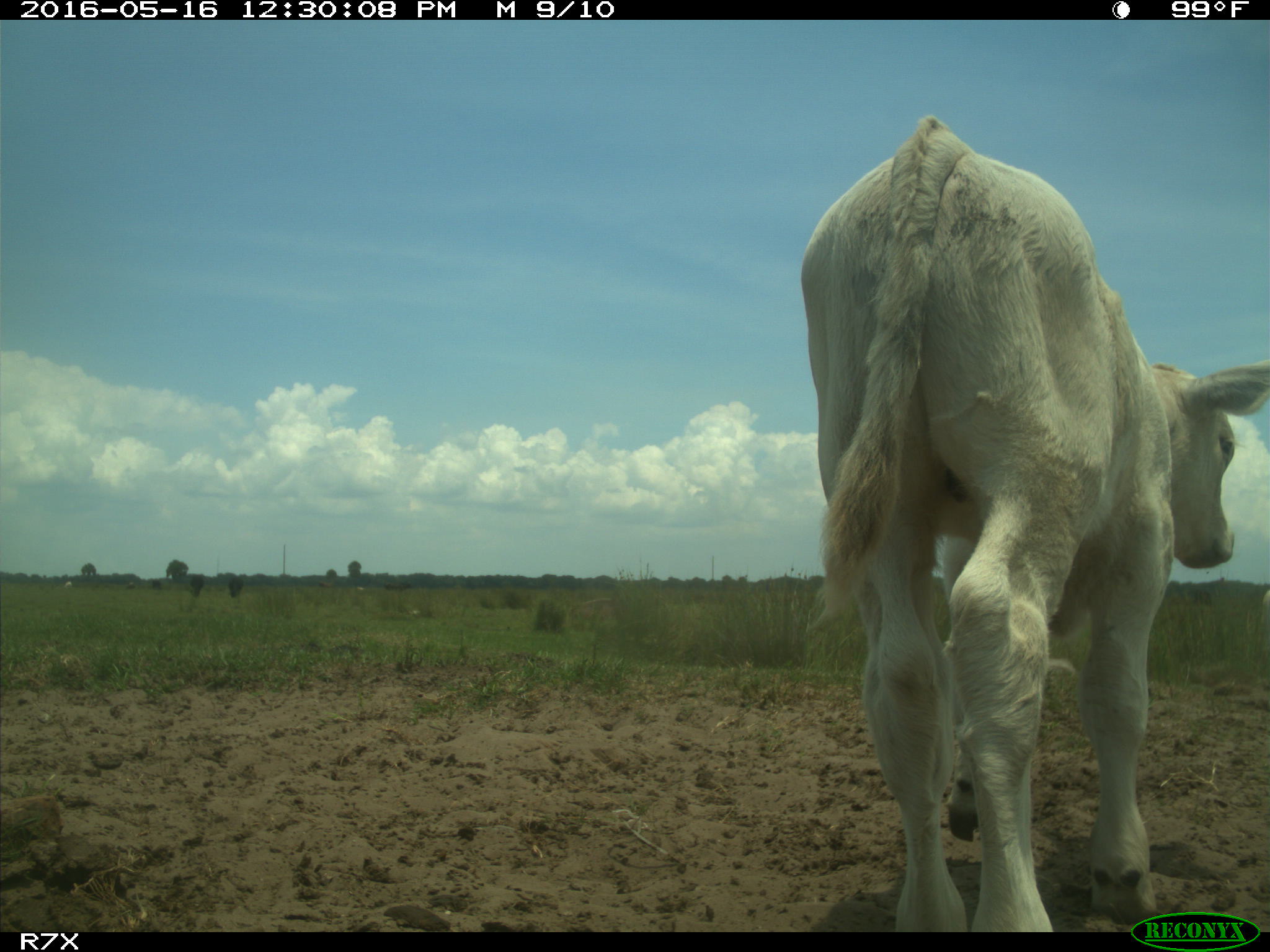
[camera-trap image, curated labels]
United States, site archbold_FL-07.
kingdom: Animalia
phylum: Chordata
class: Mammalia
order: Artiodactyla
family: Bovidae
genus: Bos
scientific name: Bos taurus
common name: domestic cow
Bos taurus (domestic cow).